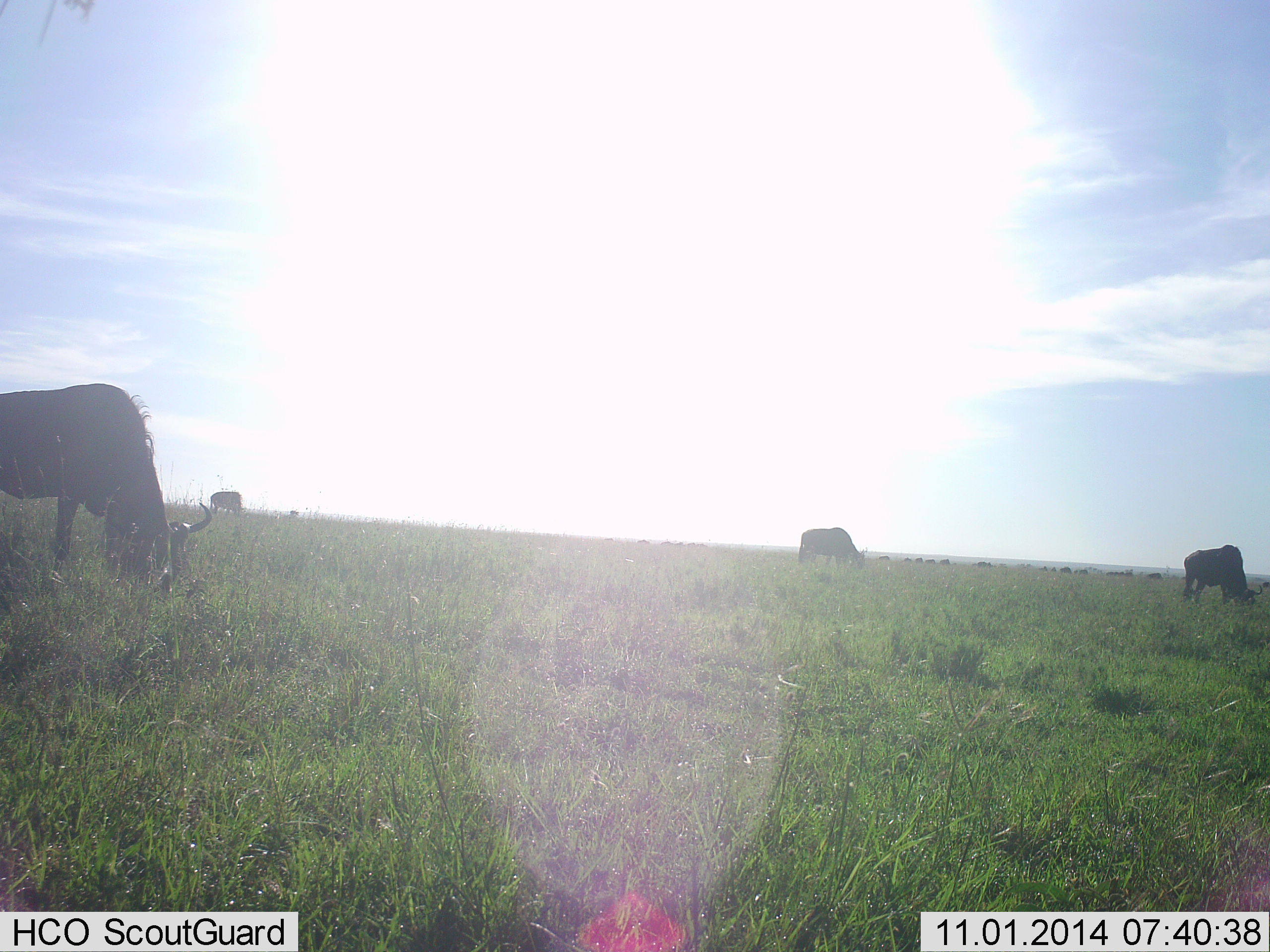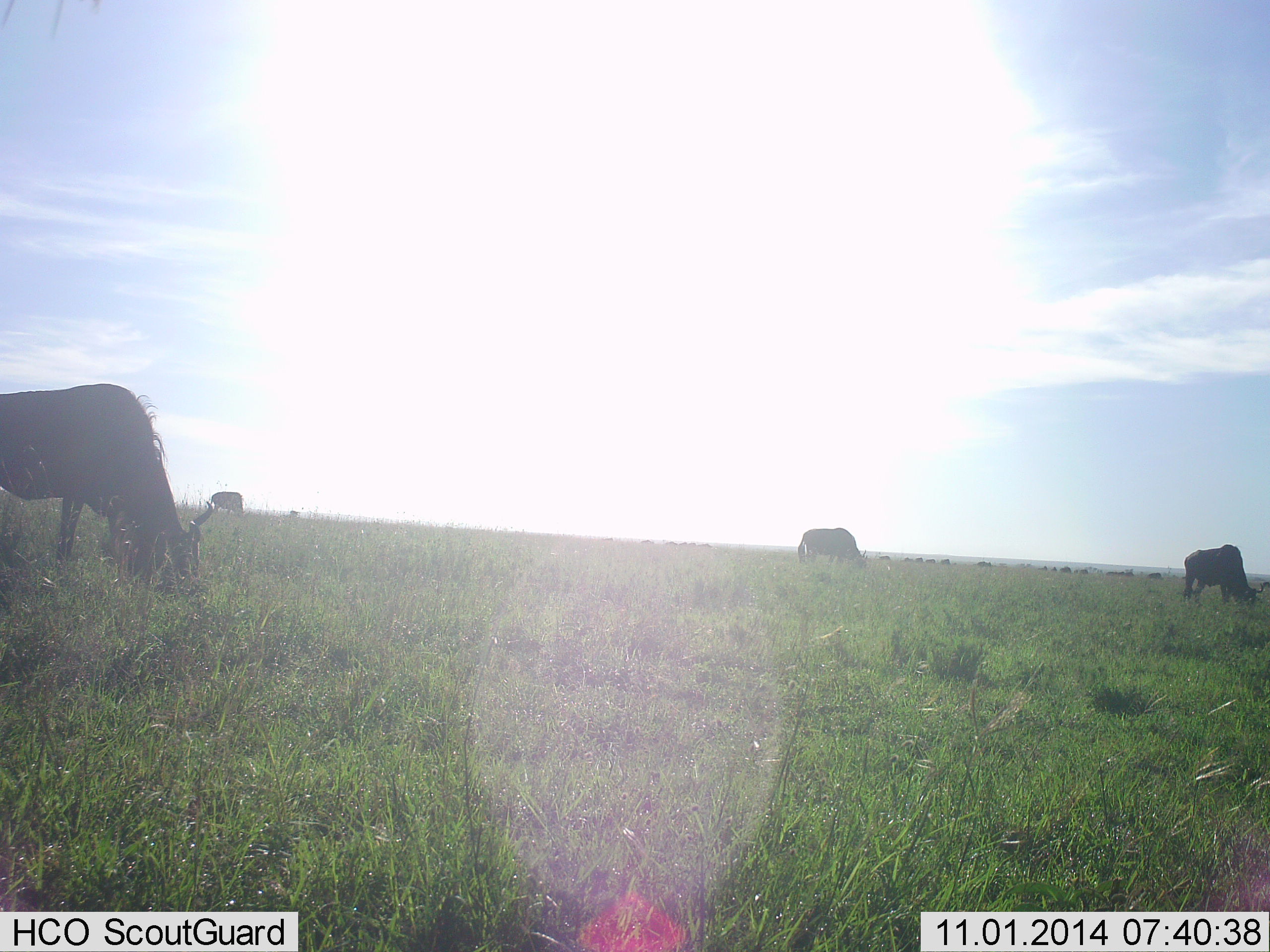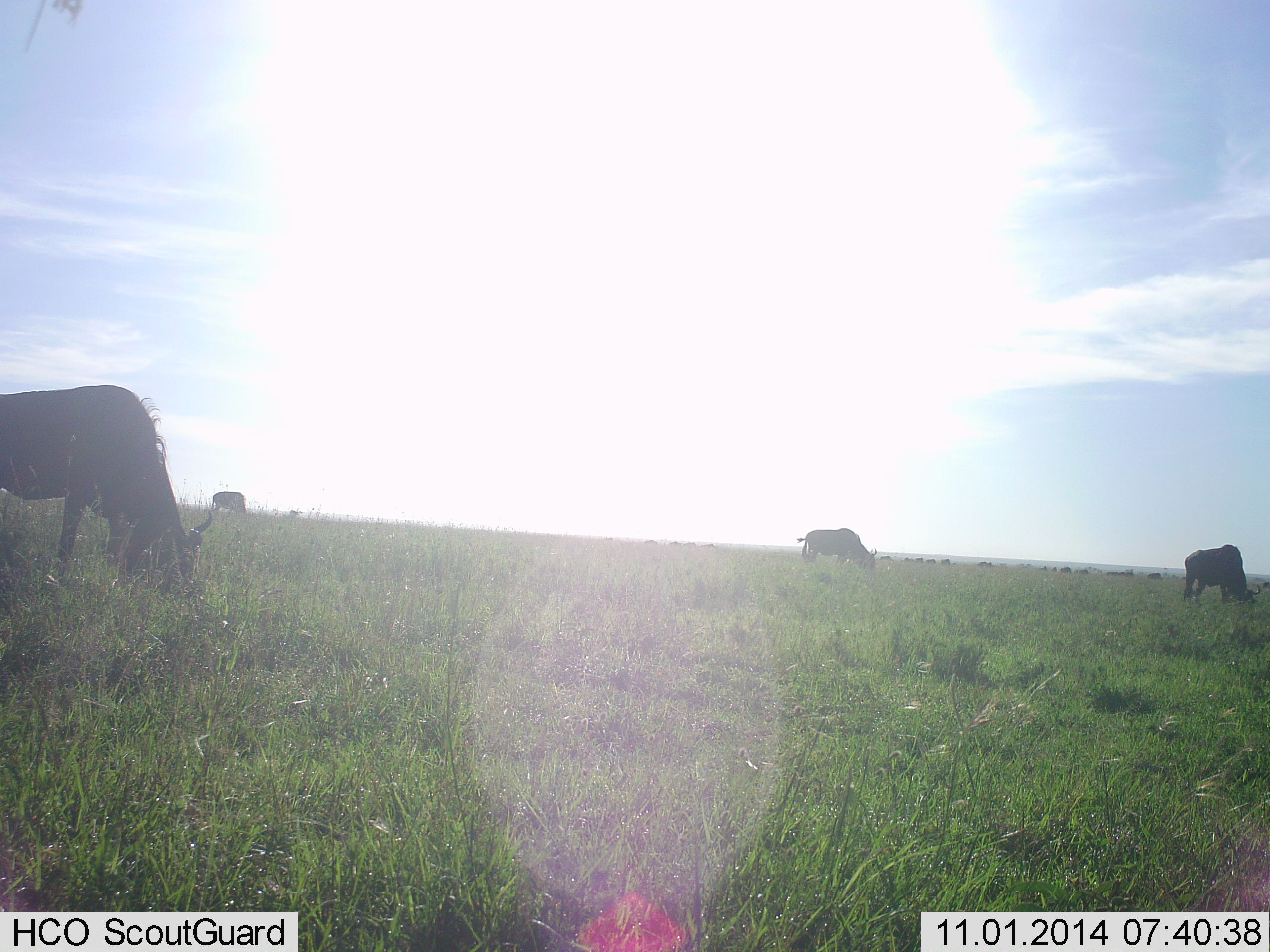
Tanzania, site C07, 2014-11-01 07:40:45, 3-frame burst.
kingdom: Animalia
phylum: Chordata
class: Mammalia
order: Artiodactyla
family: Bovidae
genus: Connochaetes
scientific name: Connochaetes taurinus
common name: blue wildebeest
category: wildebeest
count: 4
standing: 10%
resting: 0%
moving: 10%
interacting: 0%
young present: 0%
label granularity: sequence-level